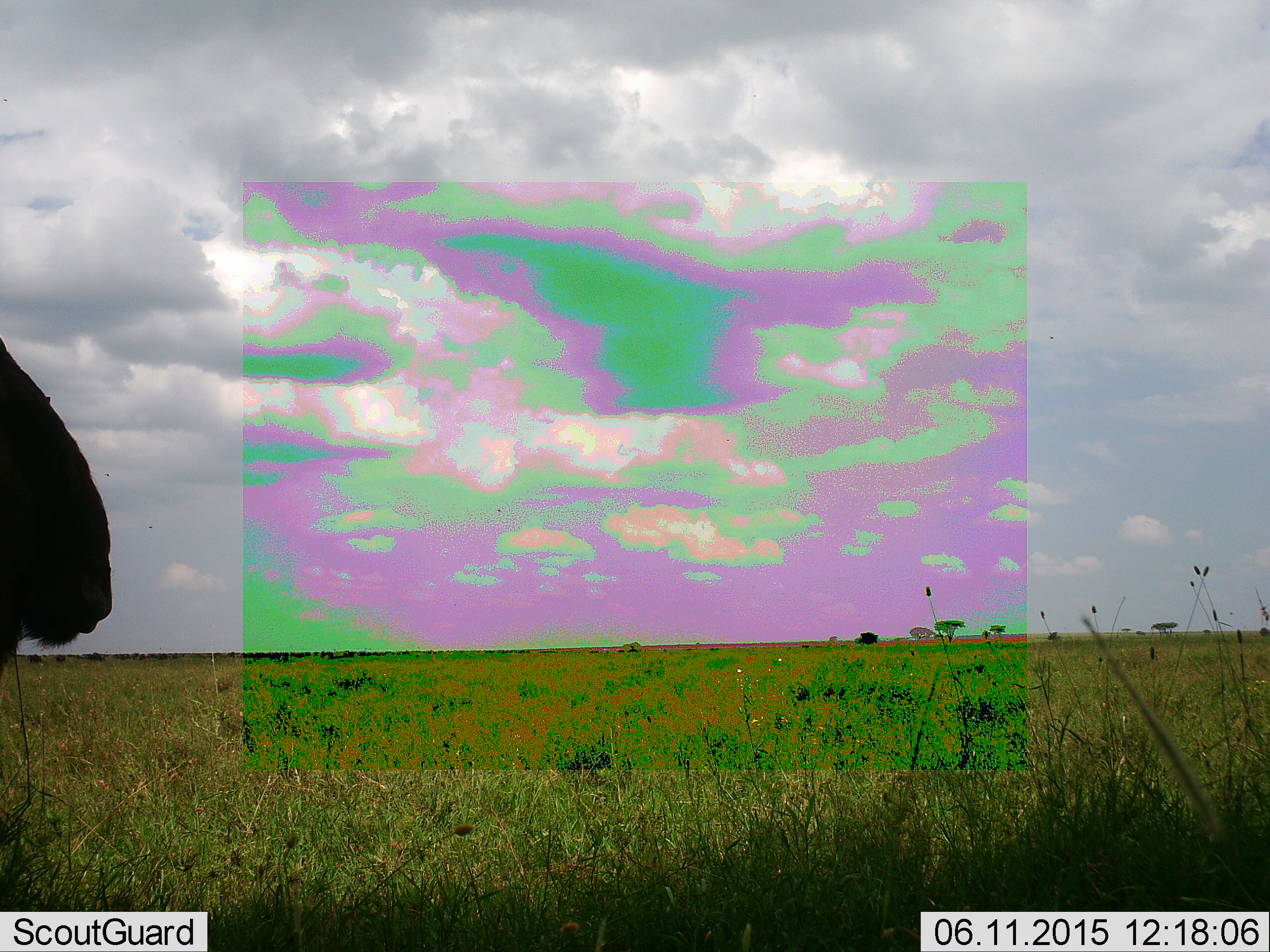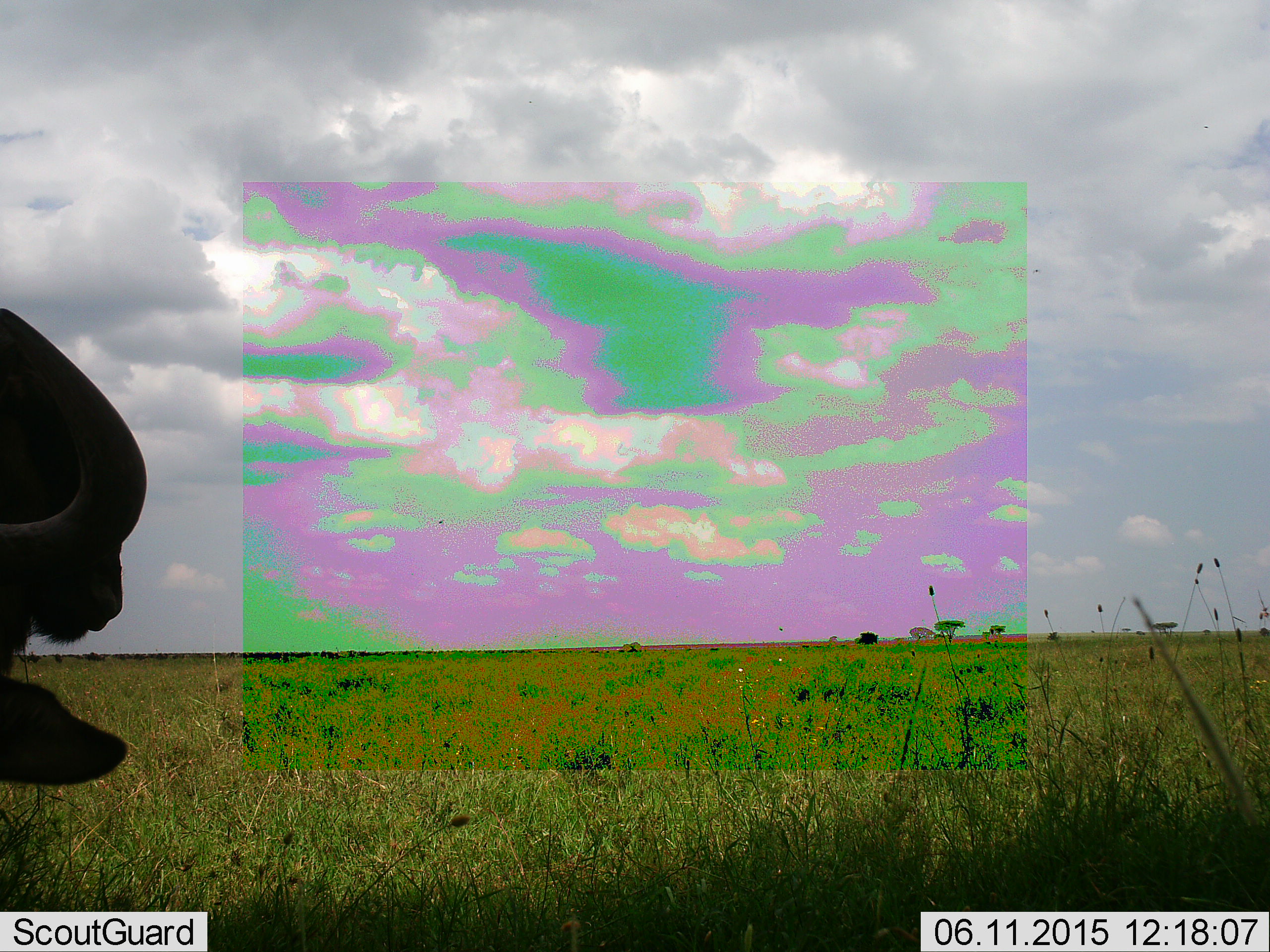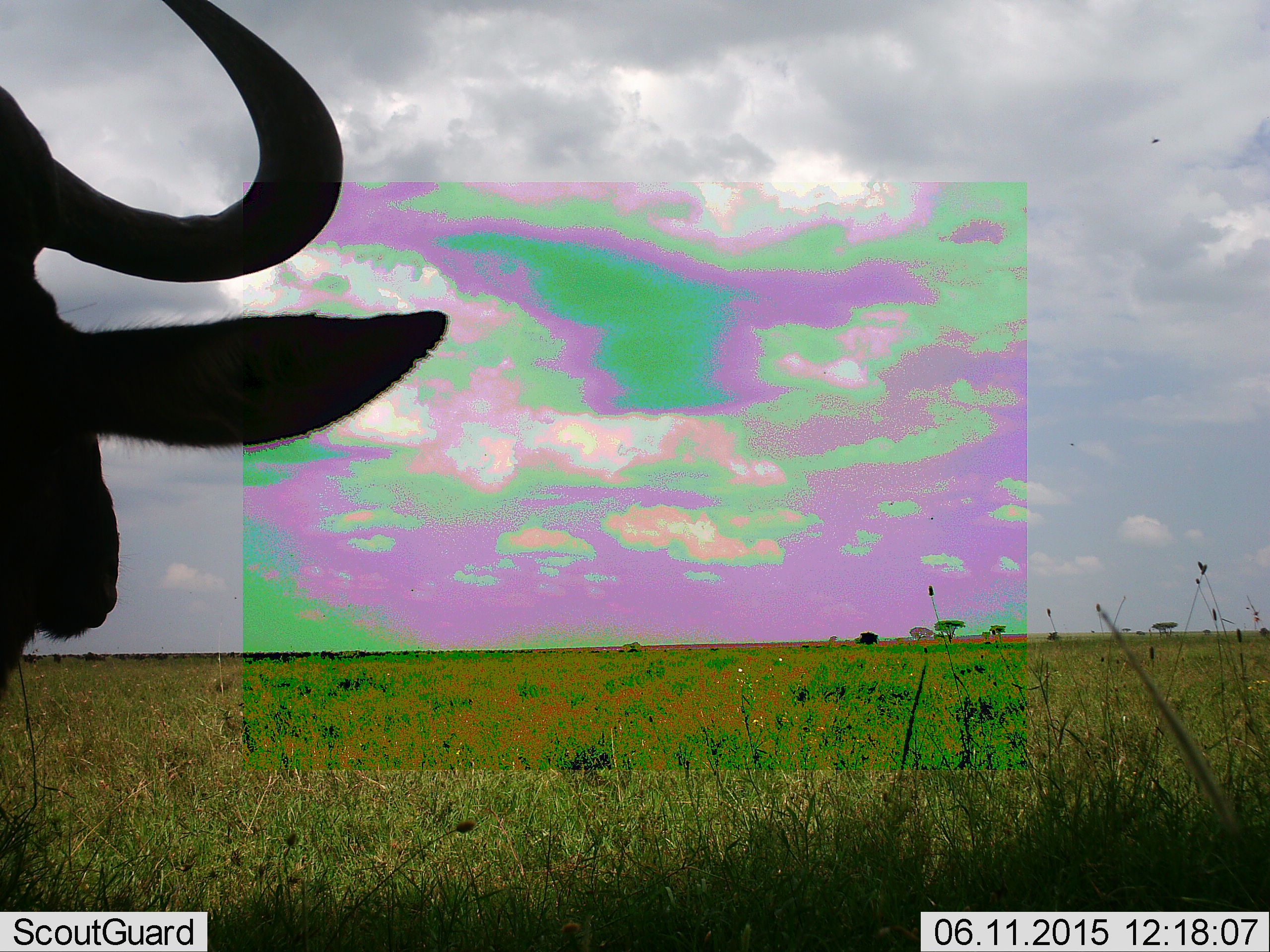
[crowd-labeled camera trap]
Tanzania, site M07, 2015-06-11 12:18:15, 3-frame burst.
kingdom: Animalia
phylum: Chordata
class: Mammalia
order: Artiodactyla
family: Bovidae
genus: Connochaetes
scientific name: Connochaetes taurinus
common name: blue wildebeest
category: wildebeest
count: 1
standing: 80%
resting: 0%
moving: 20%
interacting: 0%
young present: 0%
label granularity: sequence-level